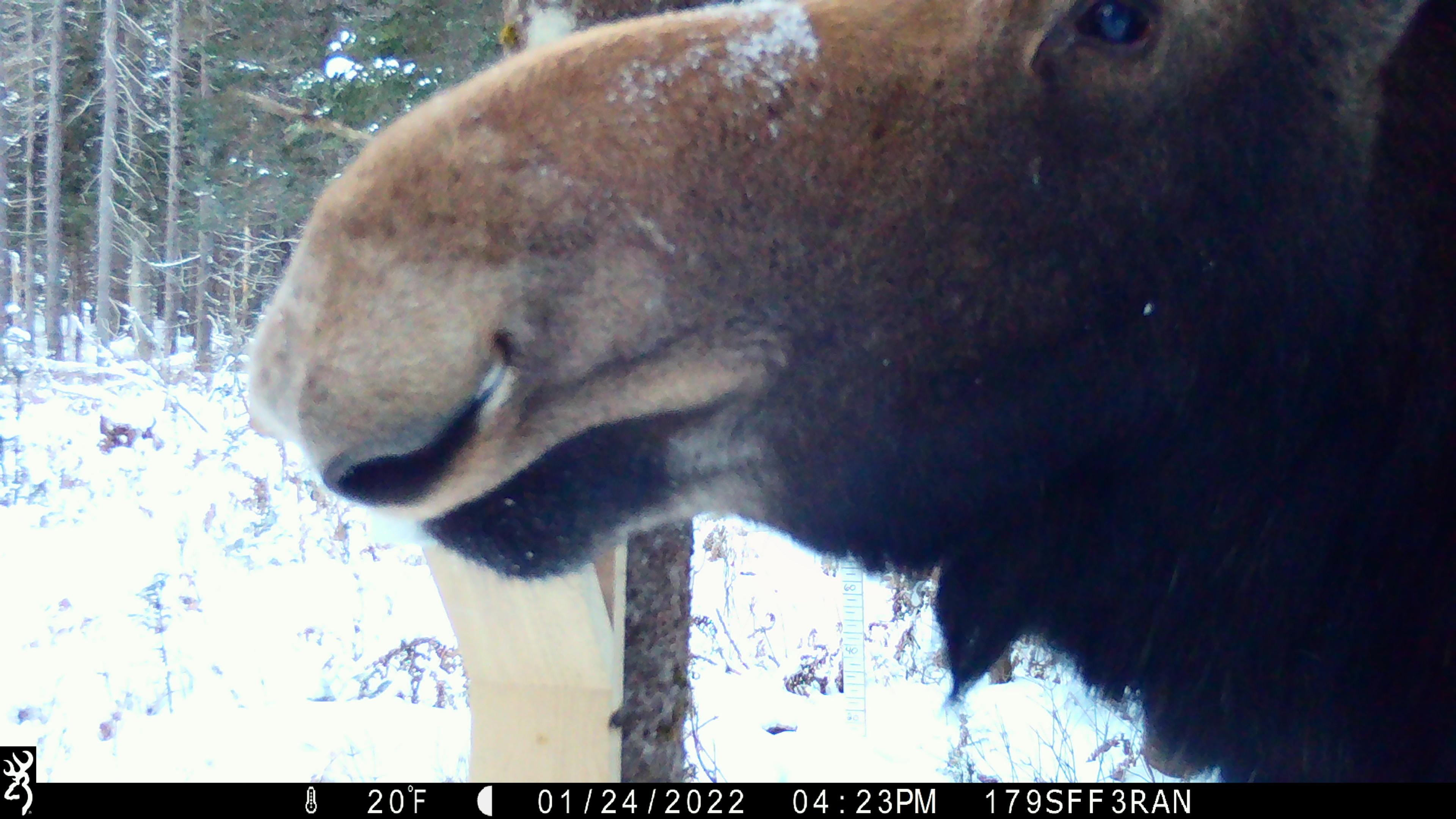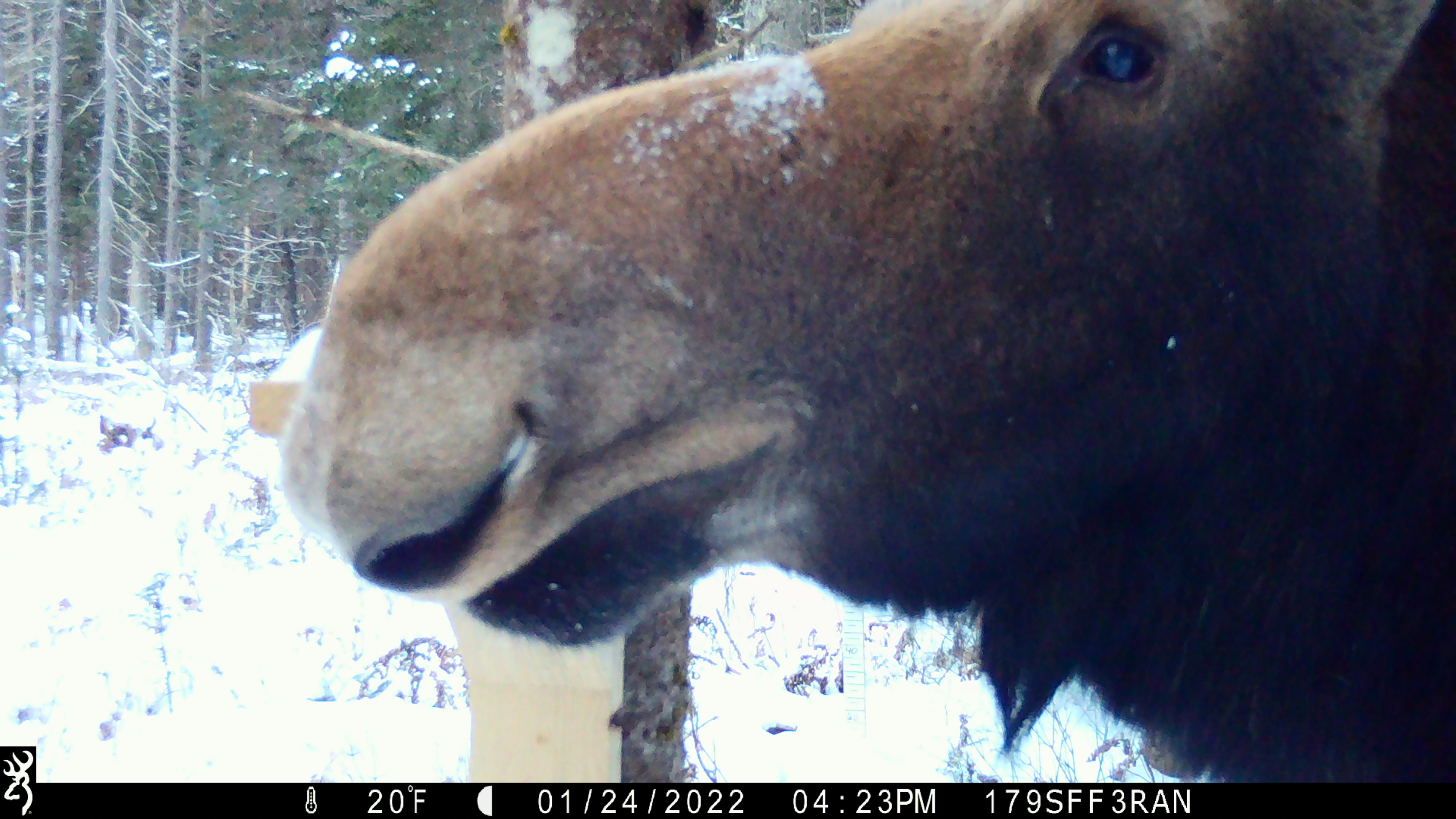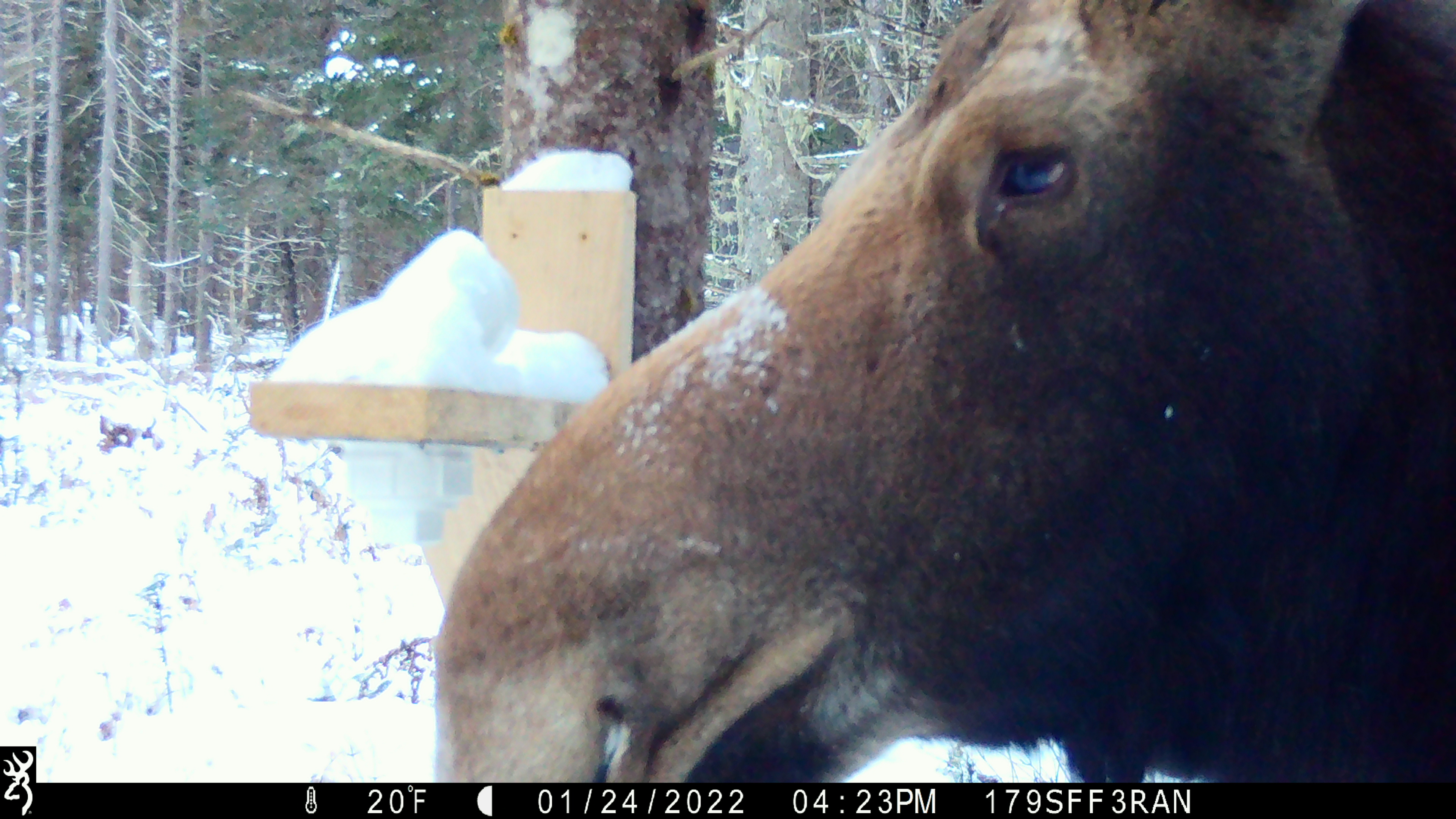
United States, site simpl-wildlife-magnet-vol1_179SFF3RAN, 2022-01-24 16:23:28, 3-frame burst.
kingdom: Animalia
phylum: Chordata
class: Mammalia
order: Artiodactyla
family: Cervidae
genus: Alces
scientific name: Alces alces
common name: moose